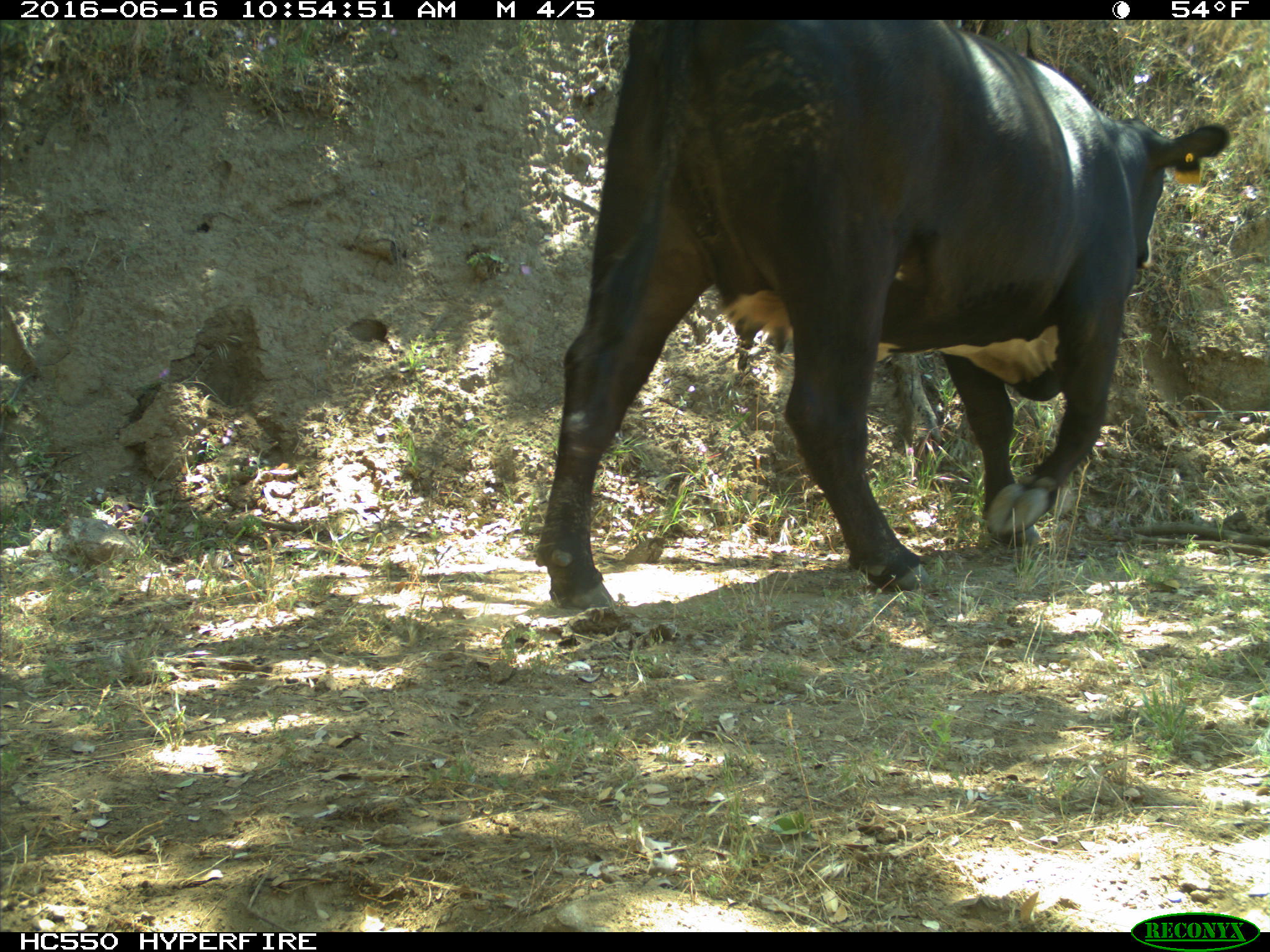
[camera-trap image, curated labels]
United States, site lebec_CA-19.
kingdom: Animalia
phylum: Chordata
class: Mammalia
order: Artiodactyla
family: Bovidae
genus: Bos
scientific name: Bos taurus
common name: domestic cow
Bos taurus (domestic cow).